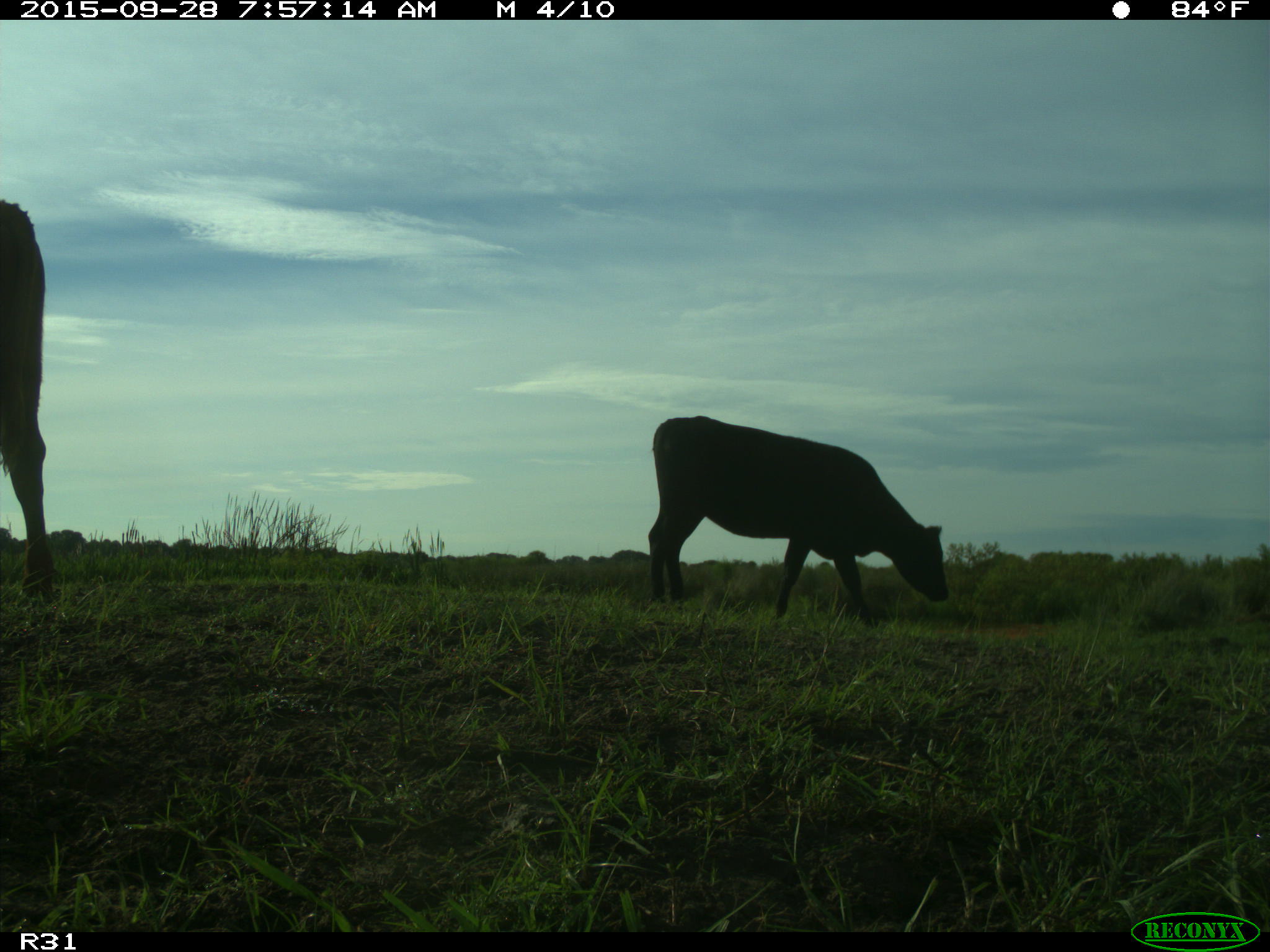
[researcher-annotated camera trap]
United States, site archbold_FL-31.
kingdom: Animalia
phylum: Chordata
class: Mammalia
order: Artiodactyla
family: Bovidae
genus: Bos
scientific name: Bos taurus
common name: domestic cow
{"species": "Bos taurus (domestic cow)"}